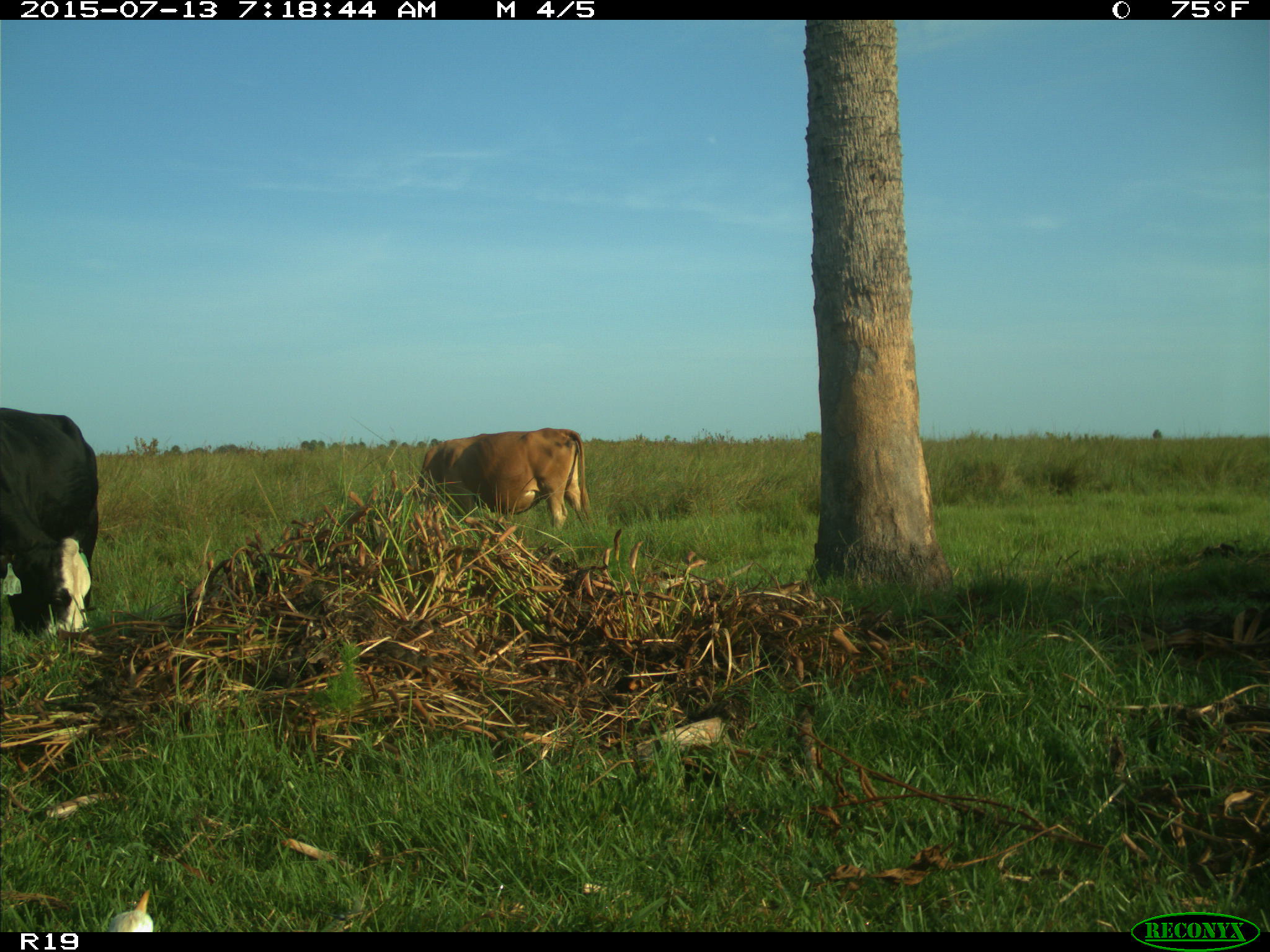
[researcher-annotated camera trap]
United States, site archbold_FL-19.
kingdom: Animalia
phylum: Chordata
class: Mammalia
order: Artiodactyla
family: Bovidae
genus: Bos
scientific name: Bos taurus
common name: domestic cow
Bos taurus (domestic cow).